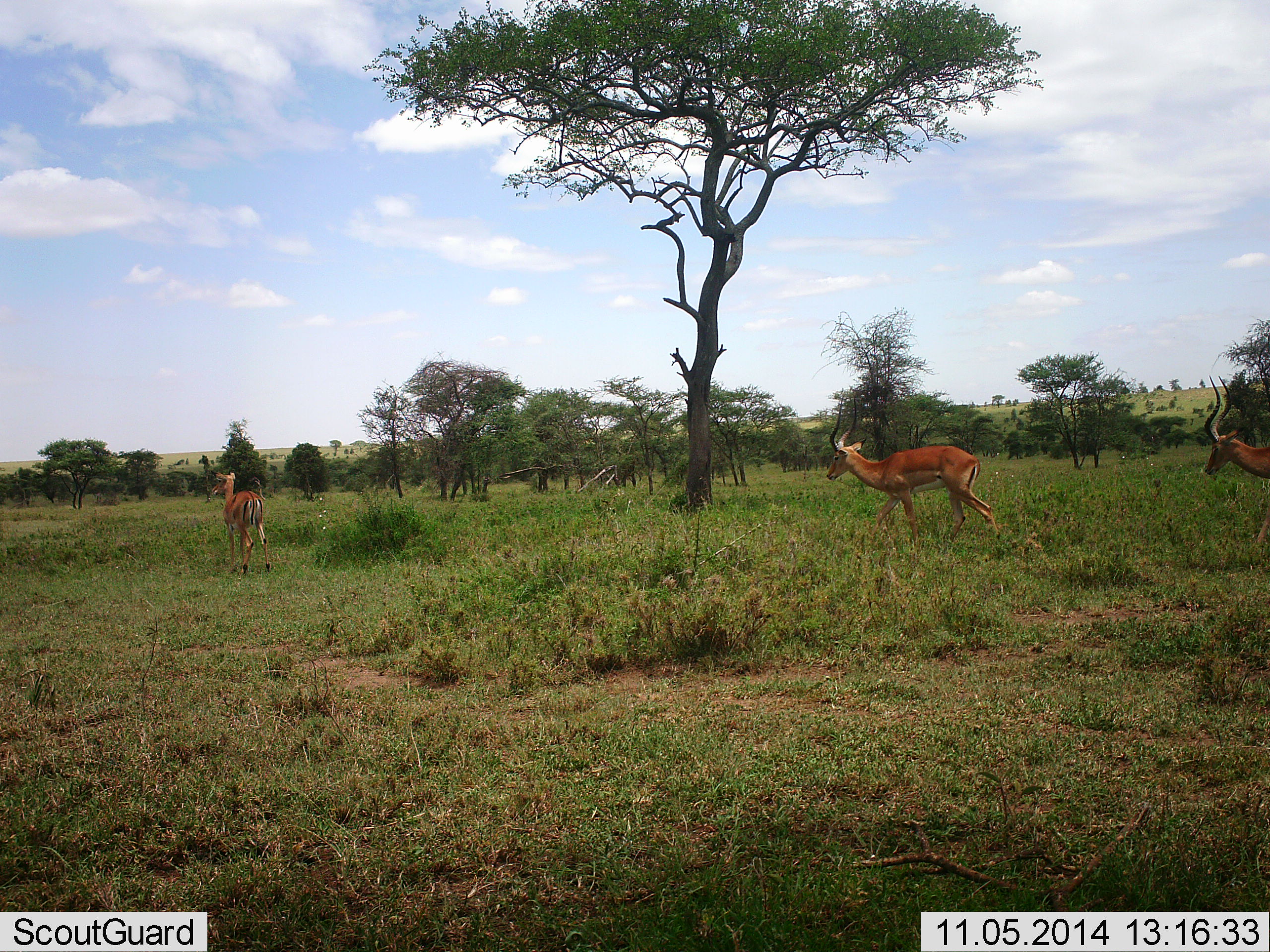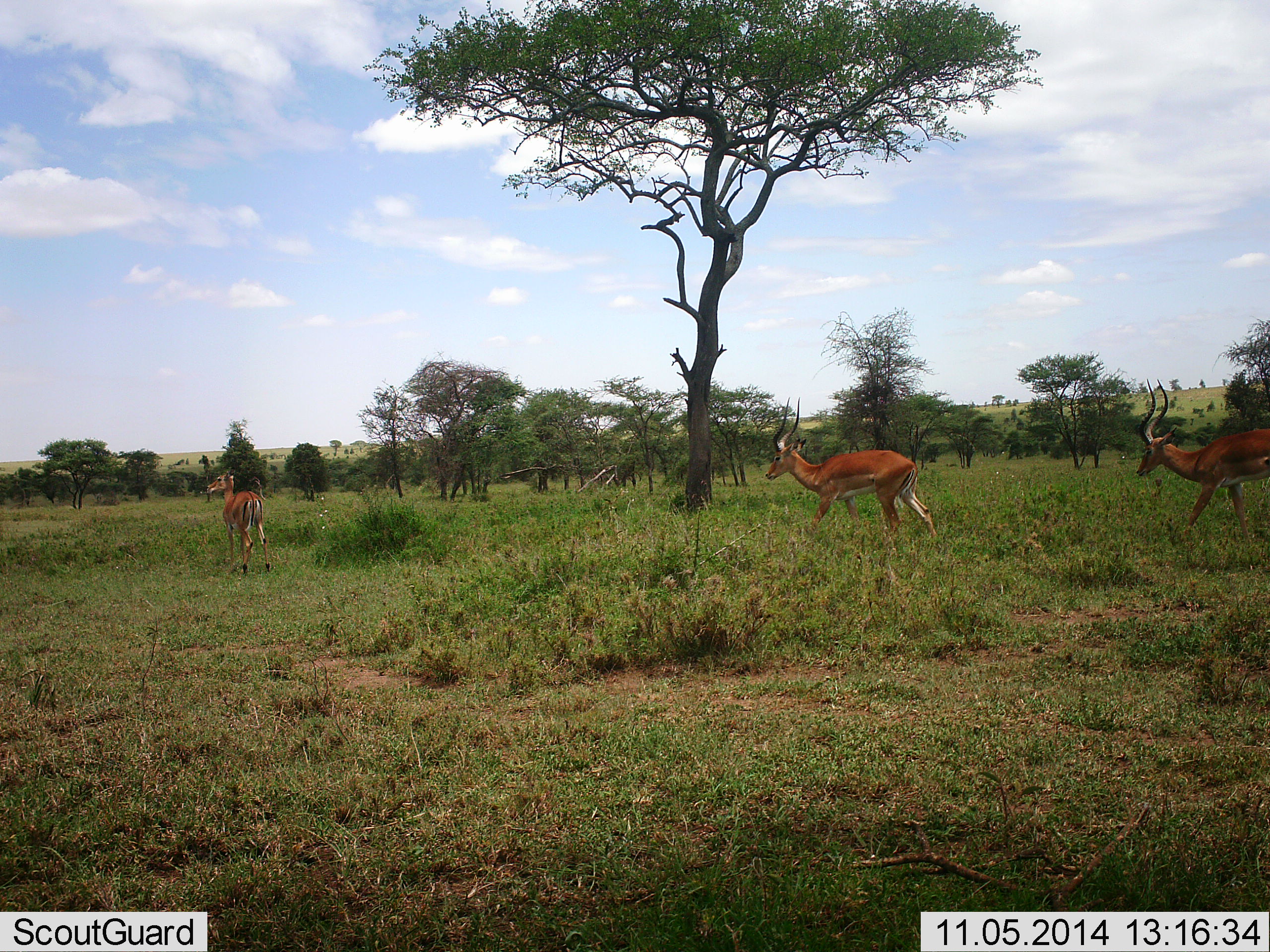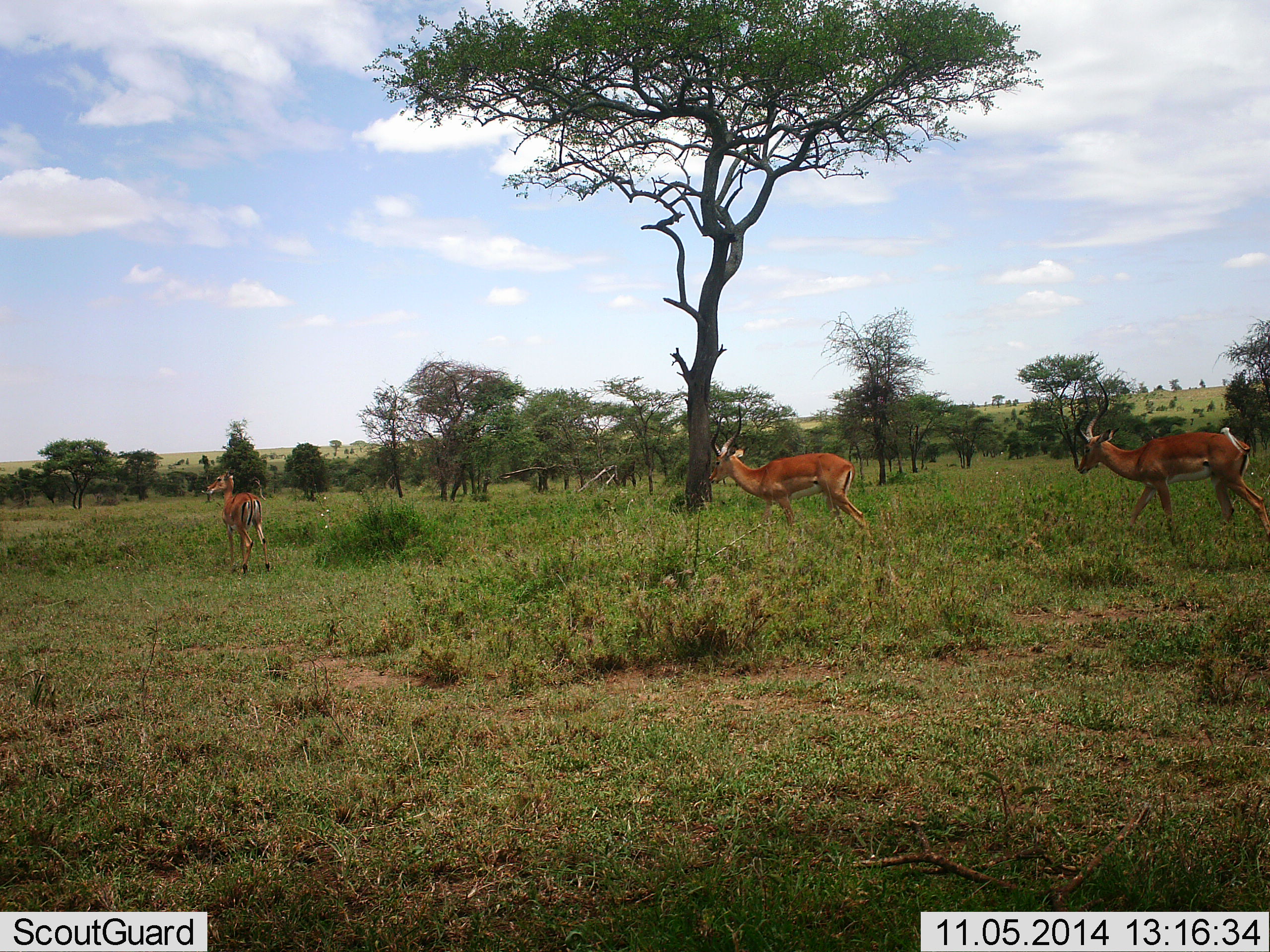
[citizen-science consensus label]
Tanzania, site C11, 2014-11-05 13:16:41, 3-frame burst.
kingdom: Animalia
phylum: Chordata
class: Mammalia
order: Artiodactyla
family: Bovidae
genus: Aepyceros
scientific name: Aepyceros melampus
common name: impala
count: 3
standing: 80%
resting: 0%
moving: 100%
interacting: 0%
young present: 0%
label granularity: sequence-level